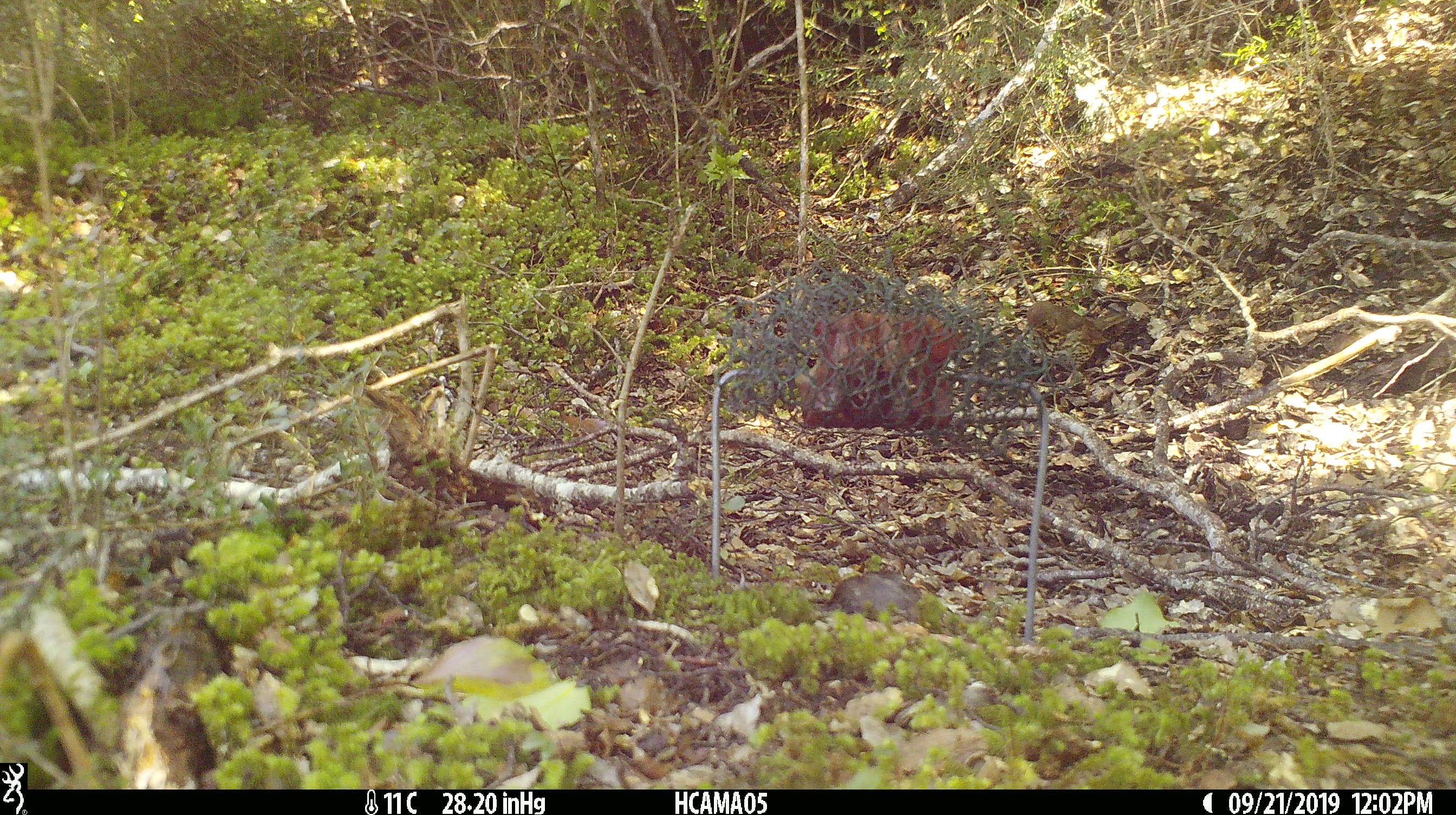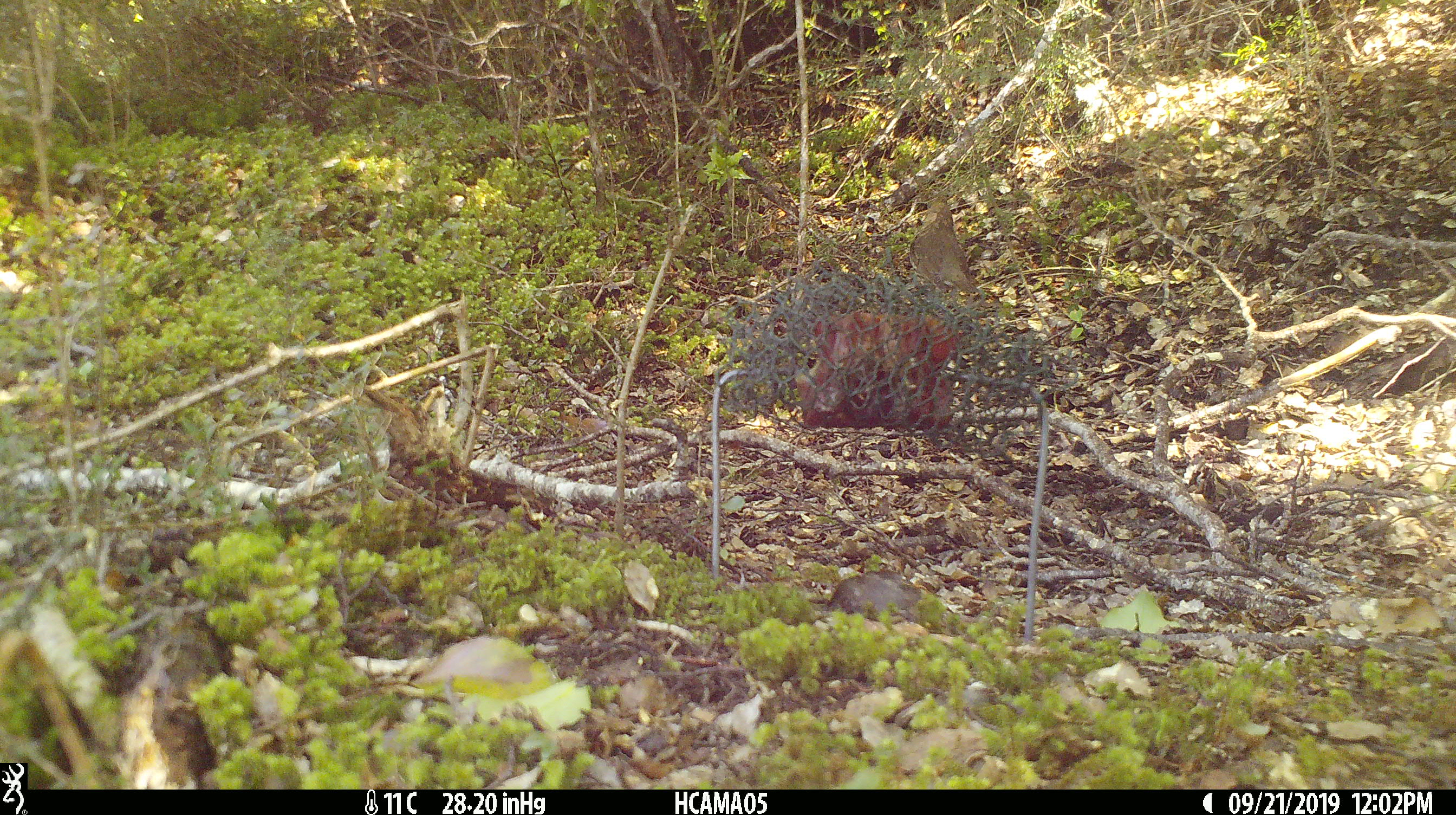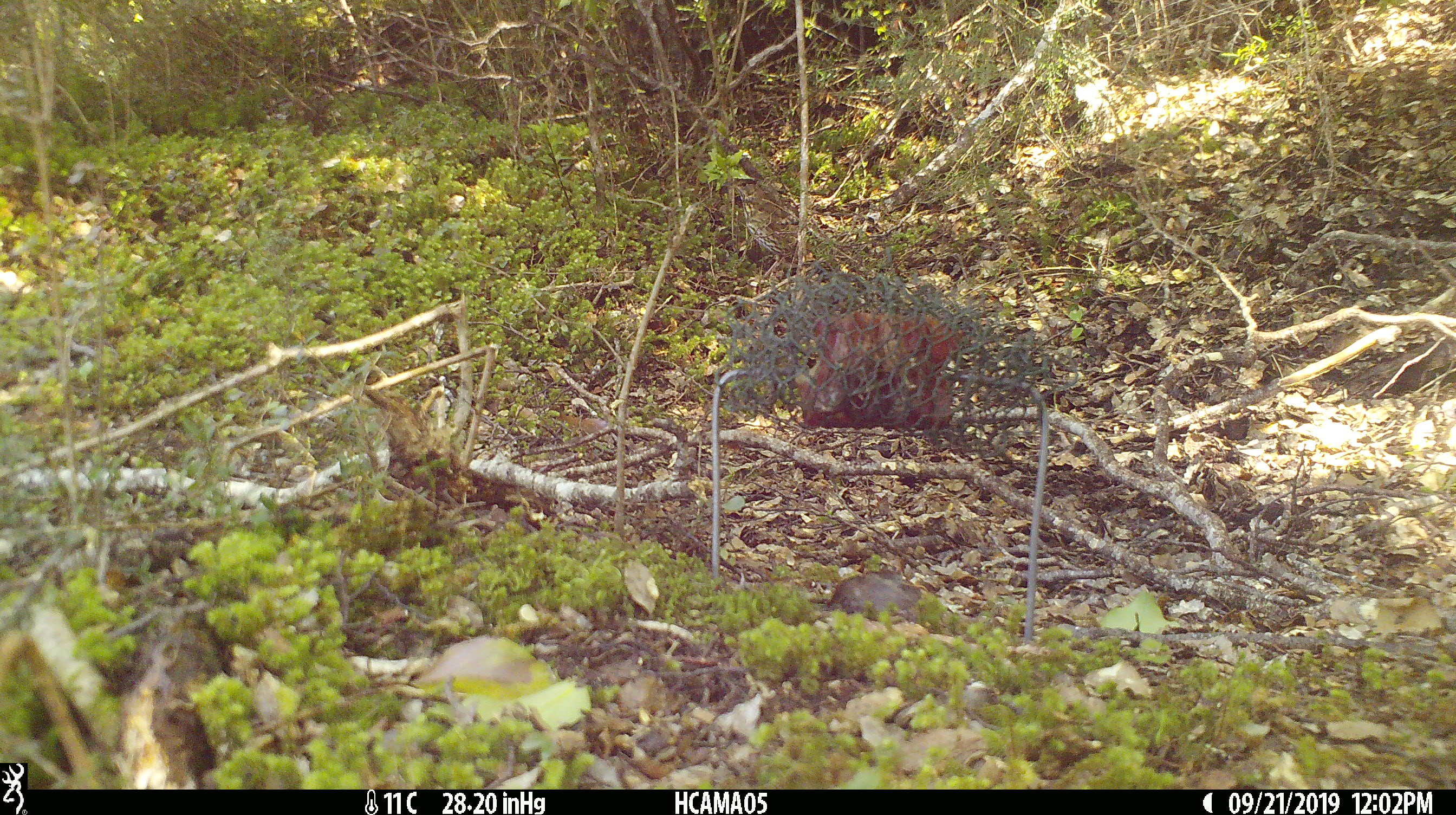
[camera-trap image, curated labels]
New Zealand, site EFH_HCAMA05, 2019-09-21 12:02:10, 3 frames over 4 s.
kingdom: Animalia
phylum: Chordata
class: Aves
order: Passeriformes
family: Turdidae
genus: Turdus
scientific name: Turdus philomelos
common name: song thrush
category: thrush